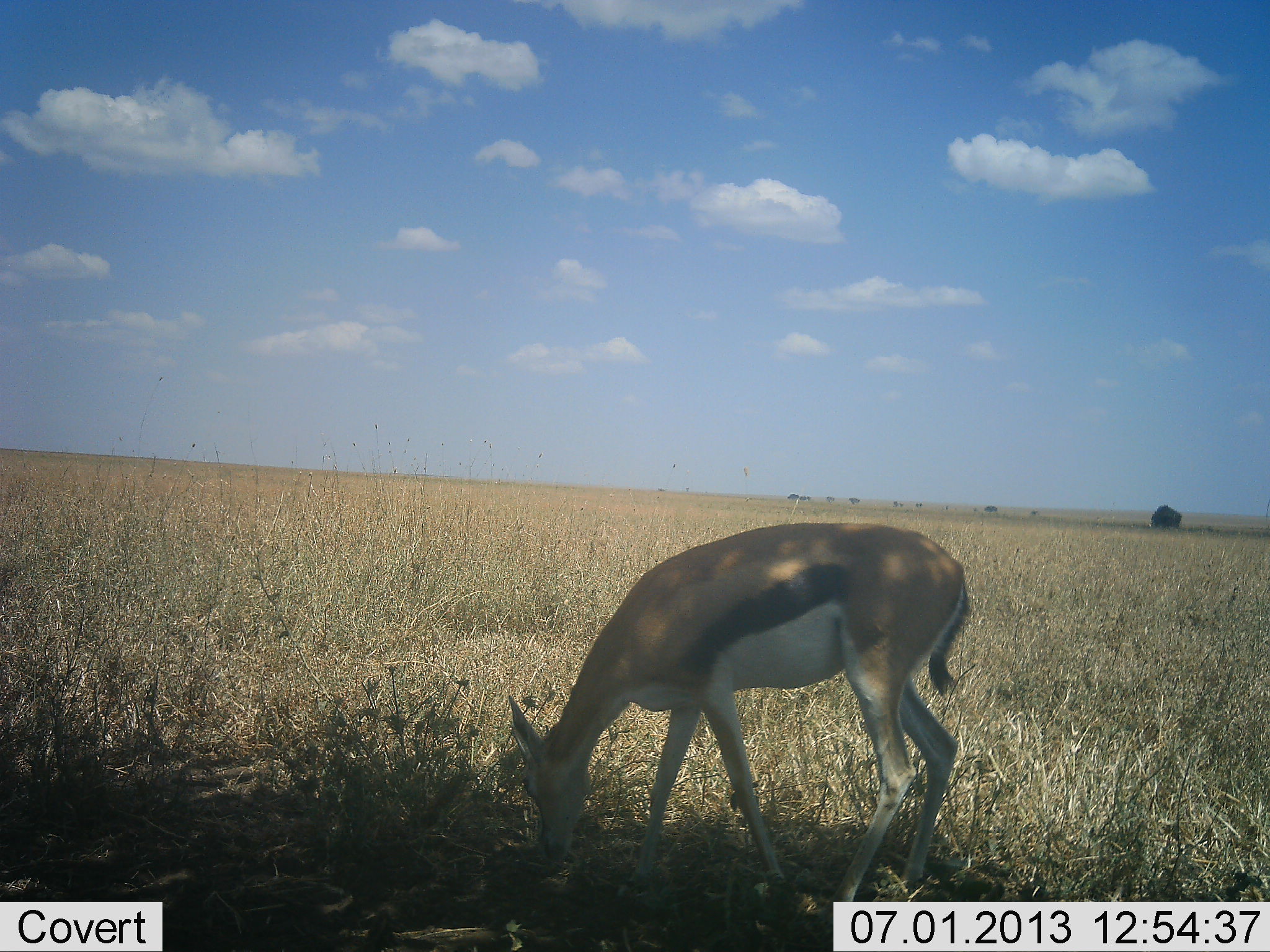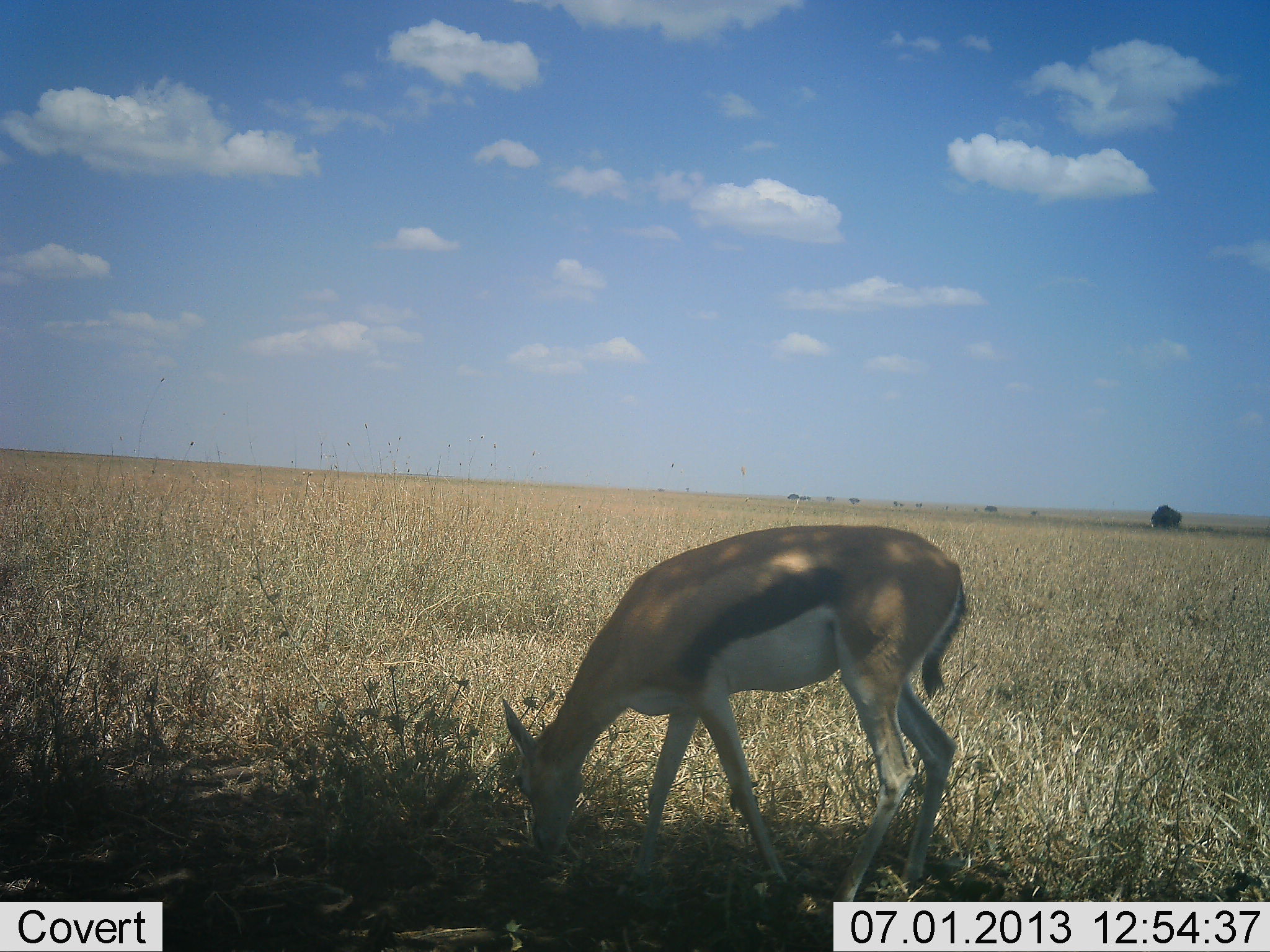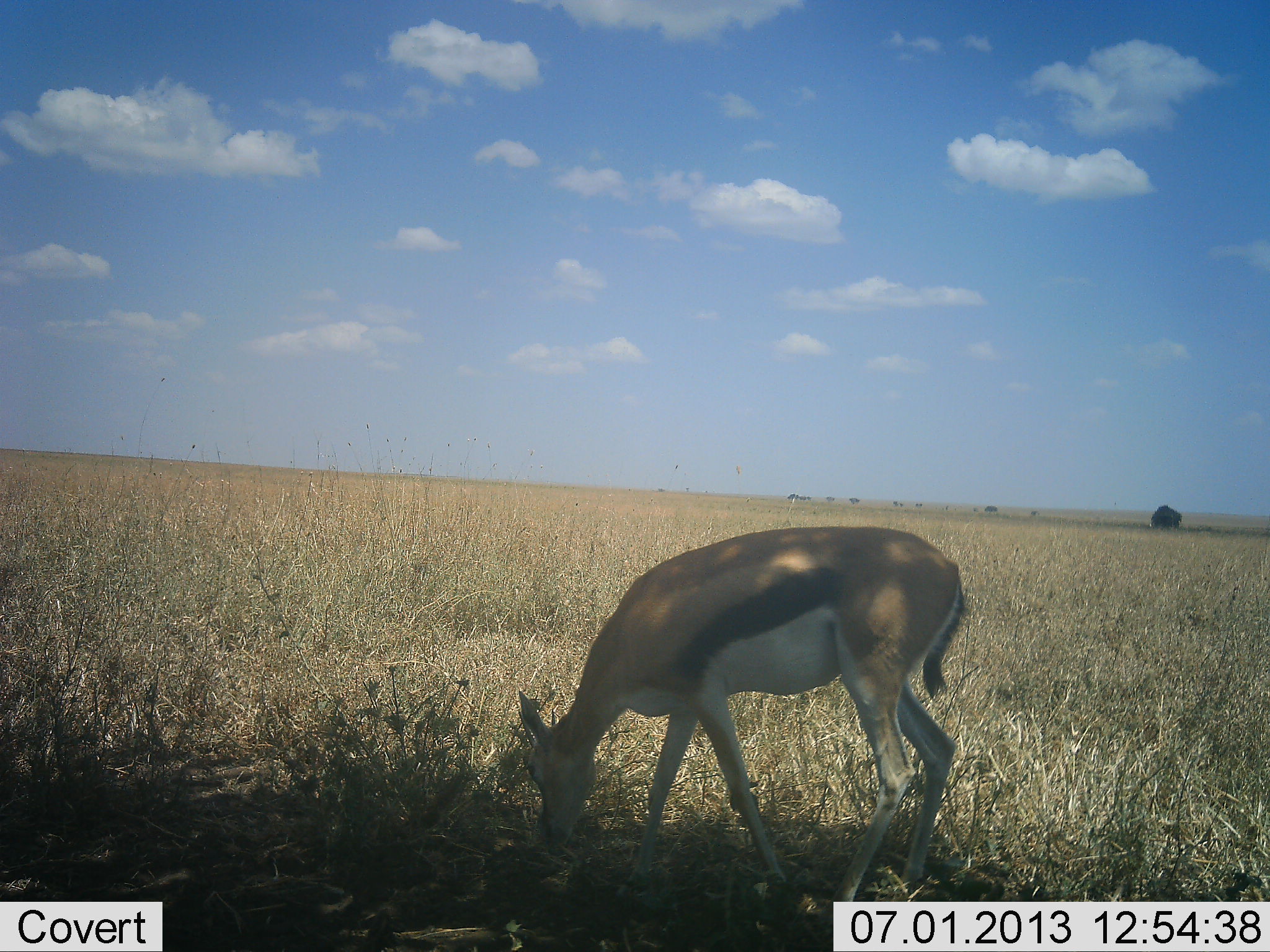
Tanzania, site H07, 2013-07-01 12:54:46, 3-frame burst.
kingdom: Animalia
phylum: Chordata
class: Mammalia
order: Artiodactyla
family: Bovidae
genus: Eudorcas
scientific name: Eudorcas thomsonii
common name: thomson's gazelle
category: gazellethomsons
Gazellethomsons (thomson's gazelle) (Eudorcas thomsonii), count 1. Behavior (volunteer vote fractions): standing 10%, resting 0%, moving 10%, interacting 0%. Young present (vote fraction): 0%. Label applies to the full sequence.